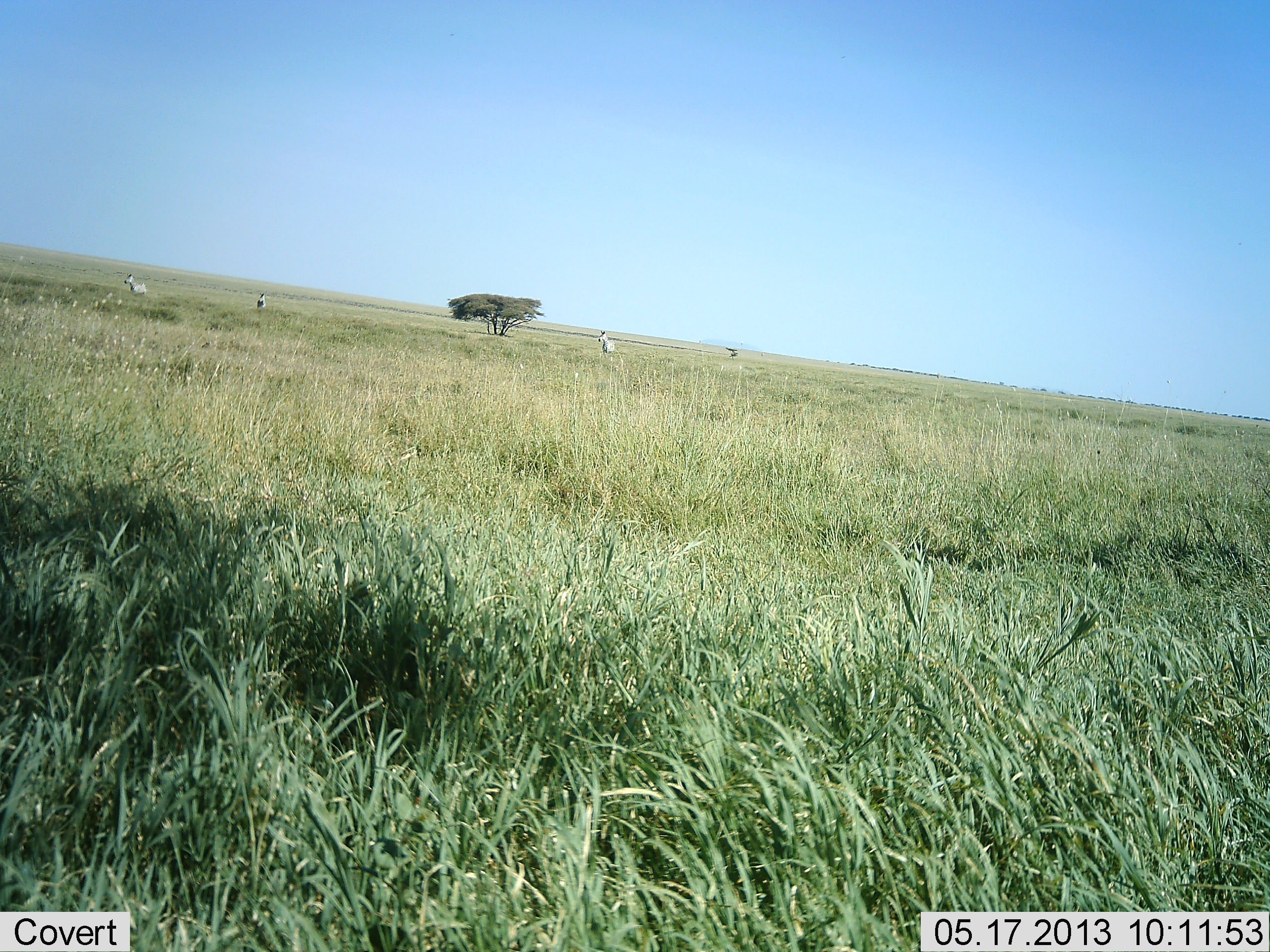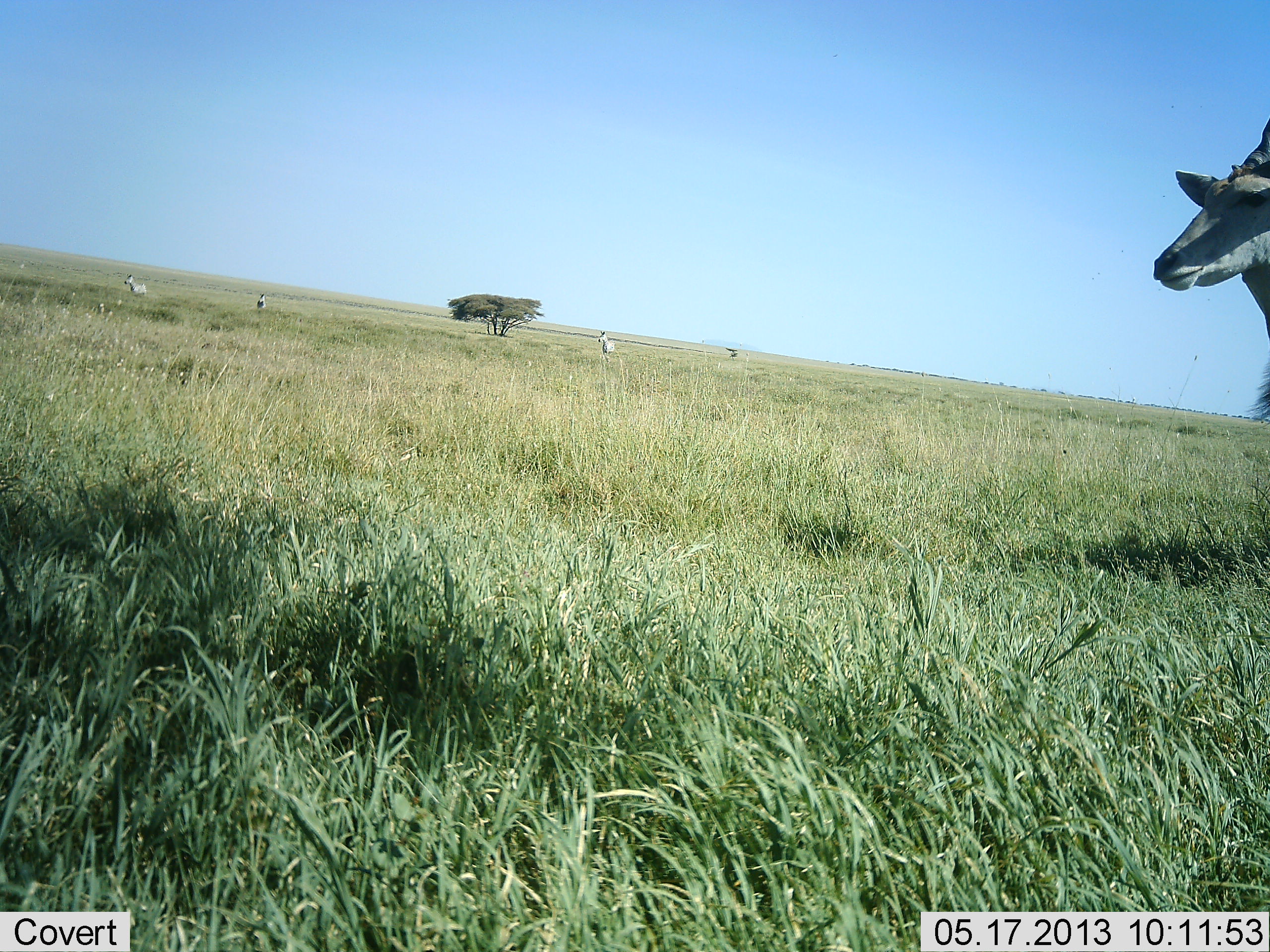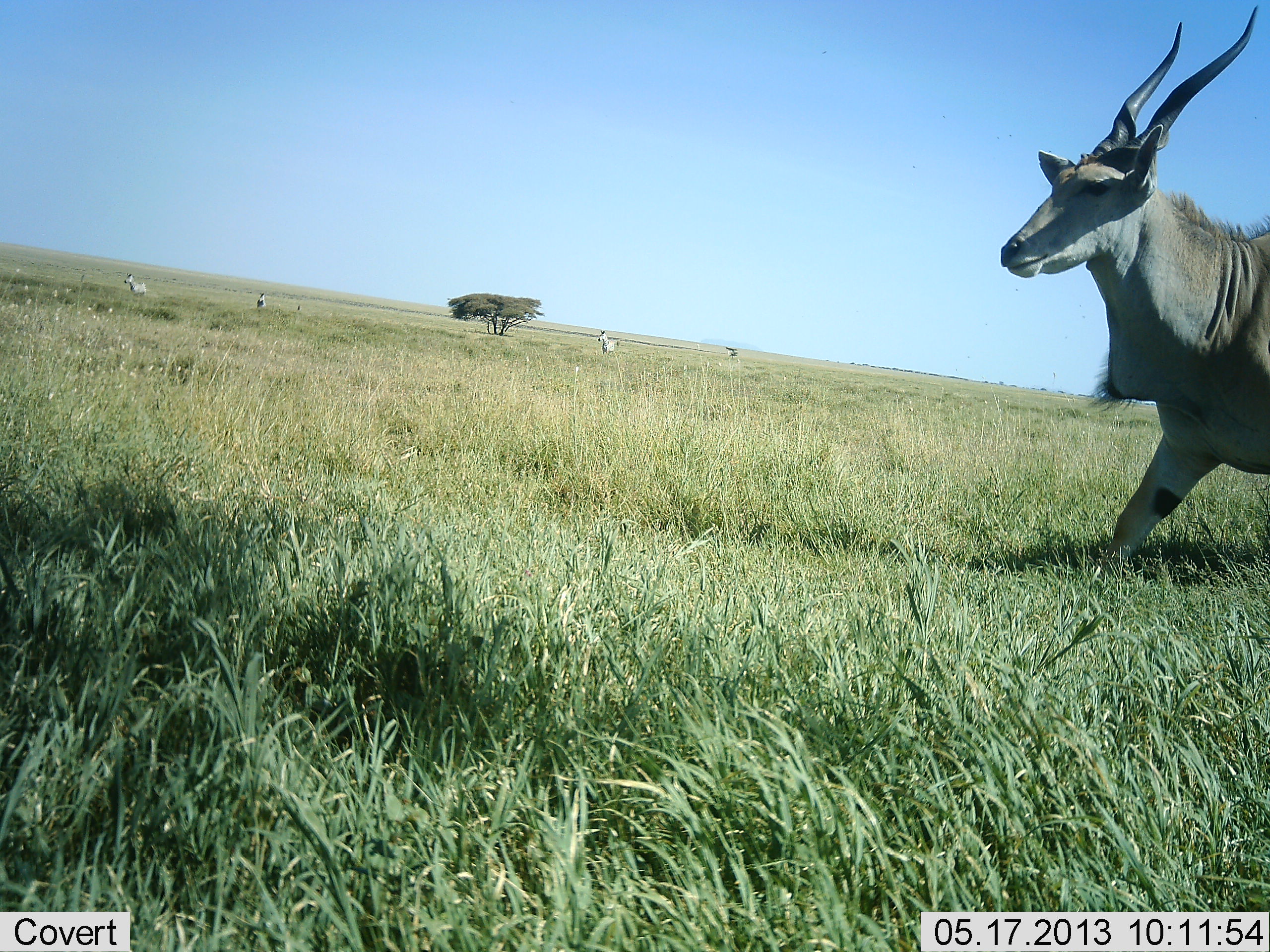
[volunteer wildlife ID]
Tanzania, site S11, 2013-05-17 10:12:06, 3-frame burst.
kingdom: Animalia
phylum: Chordata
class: Mammalia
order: Artiodactyla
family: Bovidae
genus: Tragelaphus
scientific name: Tragelaphus oryx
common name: eland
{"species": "eland (Tragelaphus oryx)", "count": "1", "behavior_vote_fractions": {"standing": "25%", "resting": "0%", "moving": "88%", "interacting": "0%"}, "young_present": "0%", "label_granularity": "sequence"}